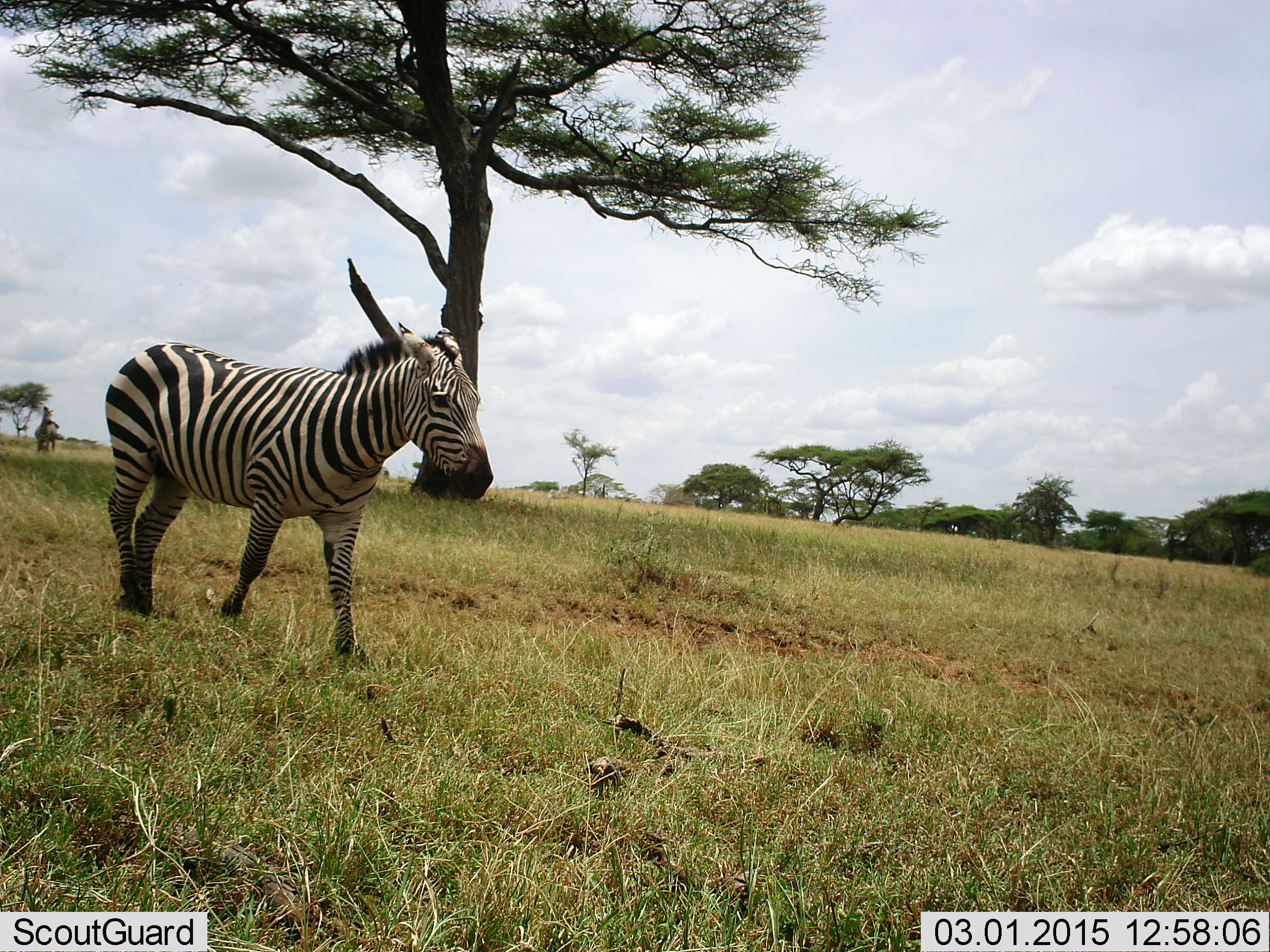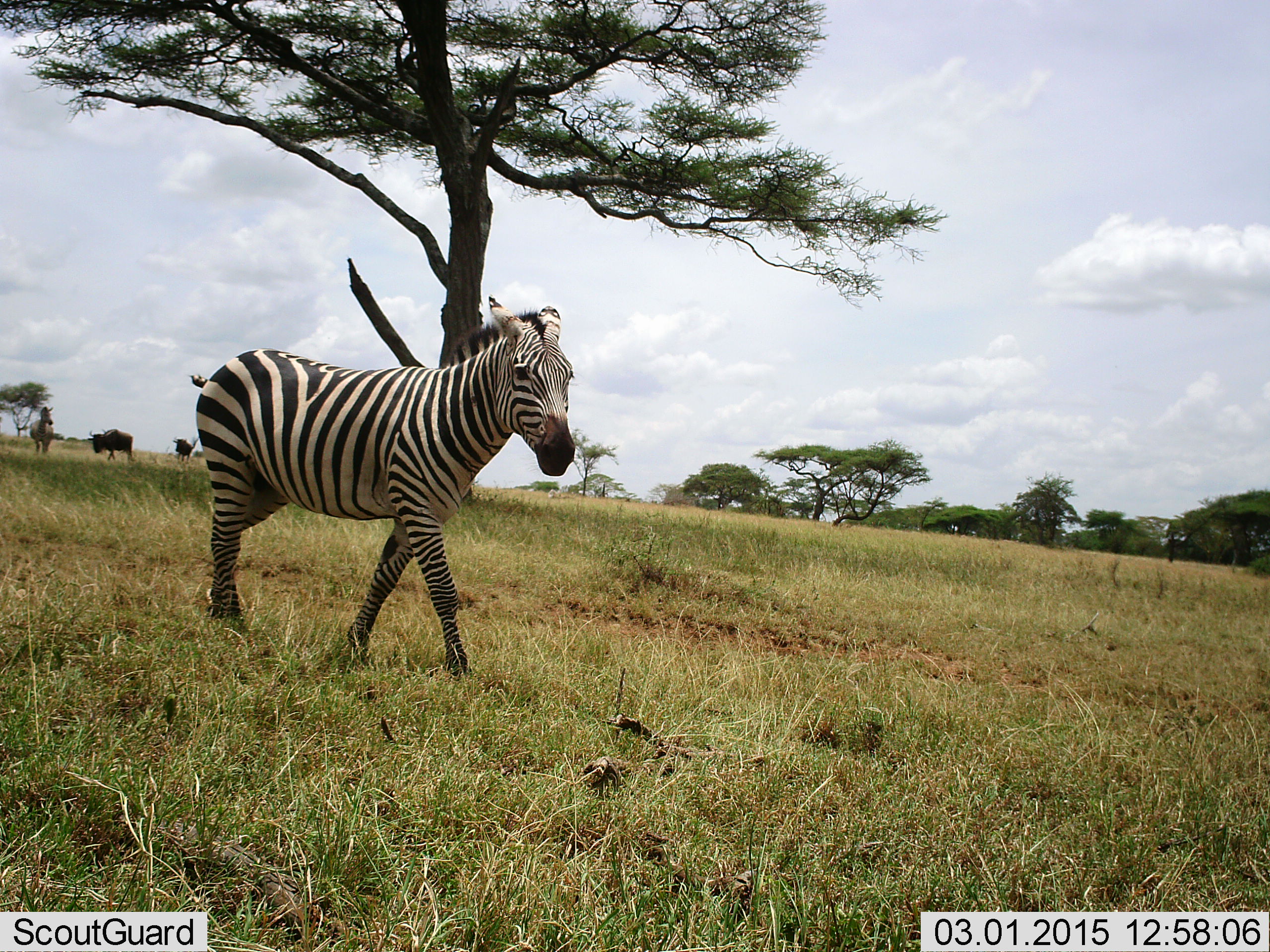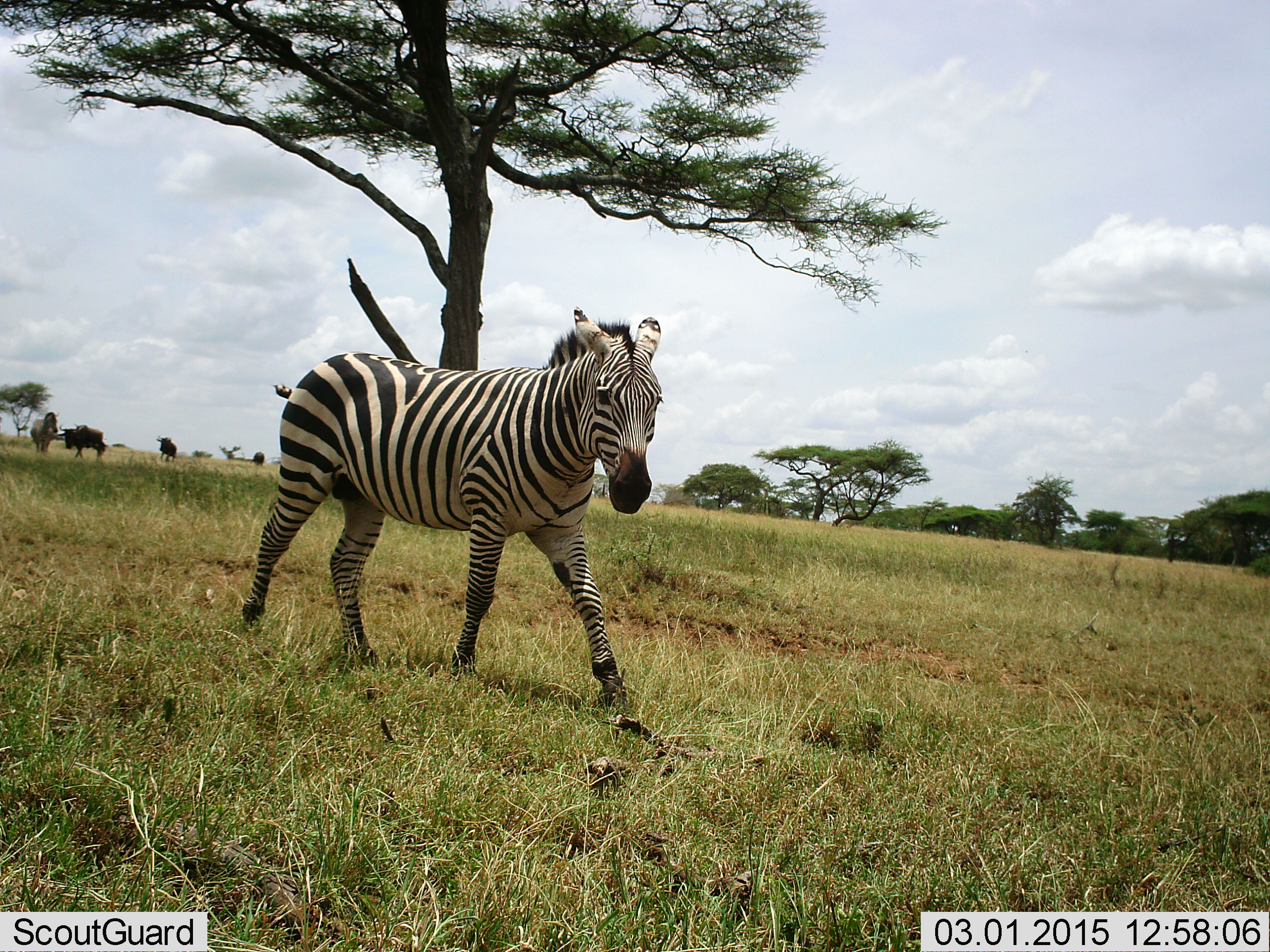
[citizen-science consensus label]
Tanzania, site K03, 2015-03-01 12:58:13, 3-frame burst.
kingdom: Animalia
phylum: Chordata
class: Mammalia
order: Artiodactyla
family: Bovidae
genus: Connochaetes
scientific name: Connochaetes taurinus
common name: blue wildebeest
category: wildebeest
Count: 2.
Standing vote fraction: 20%.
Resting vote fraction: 0%.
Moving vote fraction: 90%.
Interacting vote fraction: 0%.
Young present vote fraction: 0%.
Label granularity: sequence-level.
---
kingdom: Animalia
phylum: Chordata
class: Mammalia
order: Perissodactyla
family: Equidae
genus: Equus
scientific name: Equus quagga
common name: plains zebra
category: zebra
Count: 2.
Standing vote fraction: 15%.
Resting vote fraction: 0%.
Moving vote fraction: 100%.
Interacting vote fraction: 0%.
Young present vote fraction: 0%.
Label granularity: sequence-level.